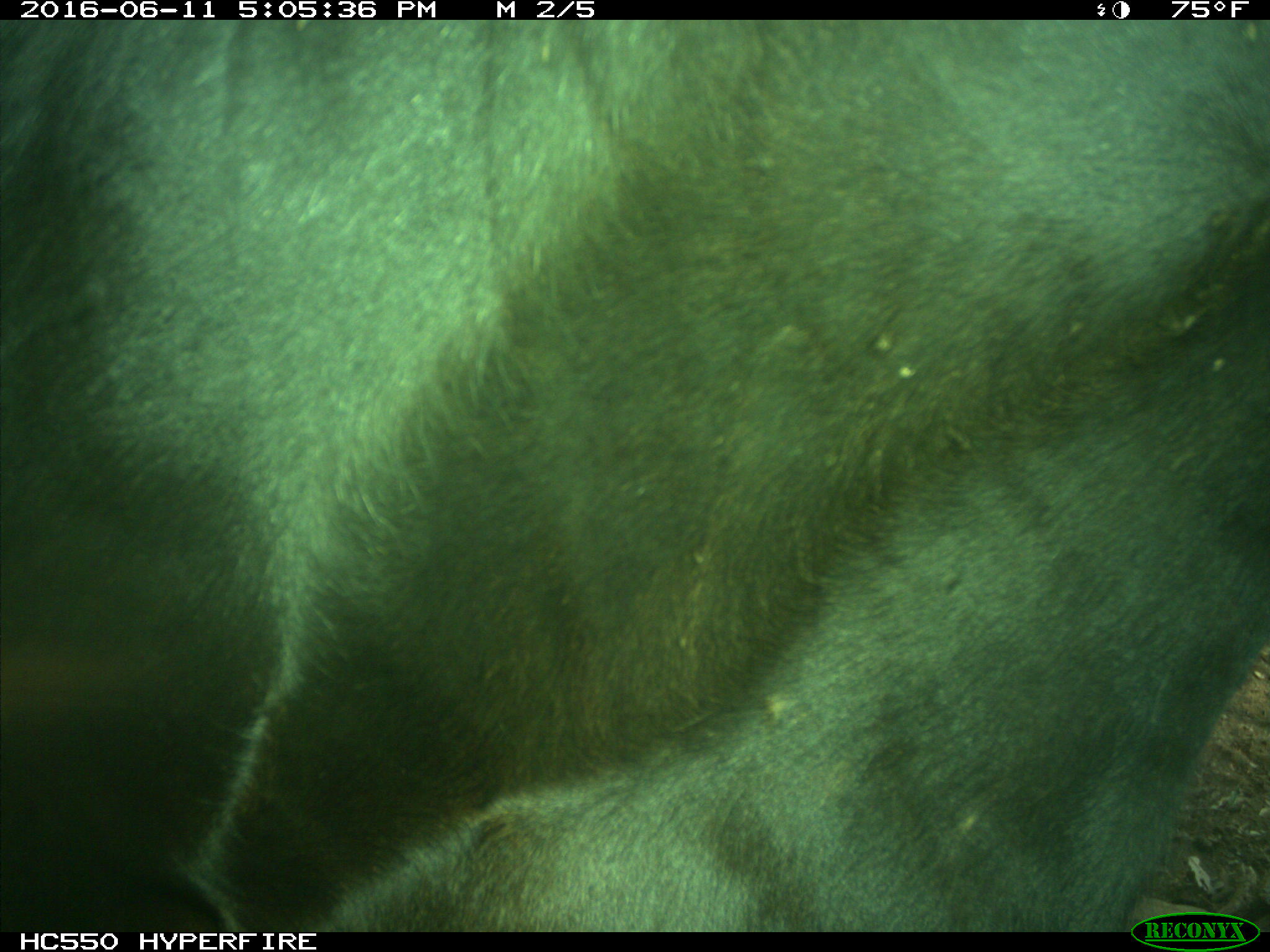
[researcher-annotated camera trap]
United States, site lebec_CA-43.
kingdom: Animalia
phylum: Chordata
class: Mammalia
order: Artiodactyla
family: Bovidae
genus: Bos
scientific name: Bos taurus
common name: domestic cow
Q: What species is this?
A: Bos taurus (domestic cow).